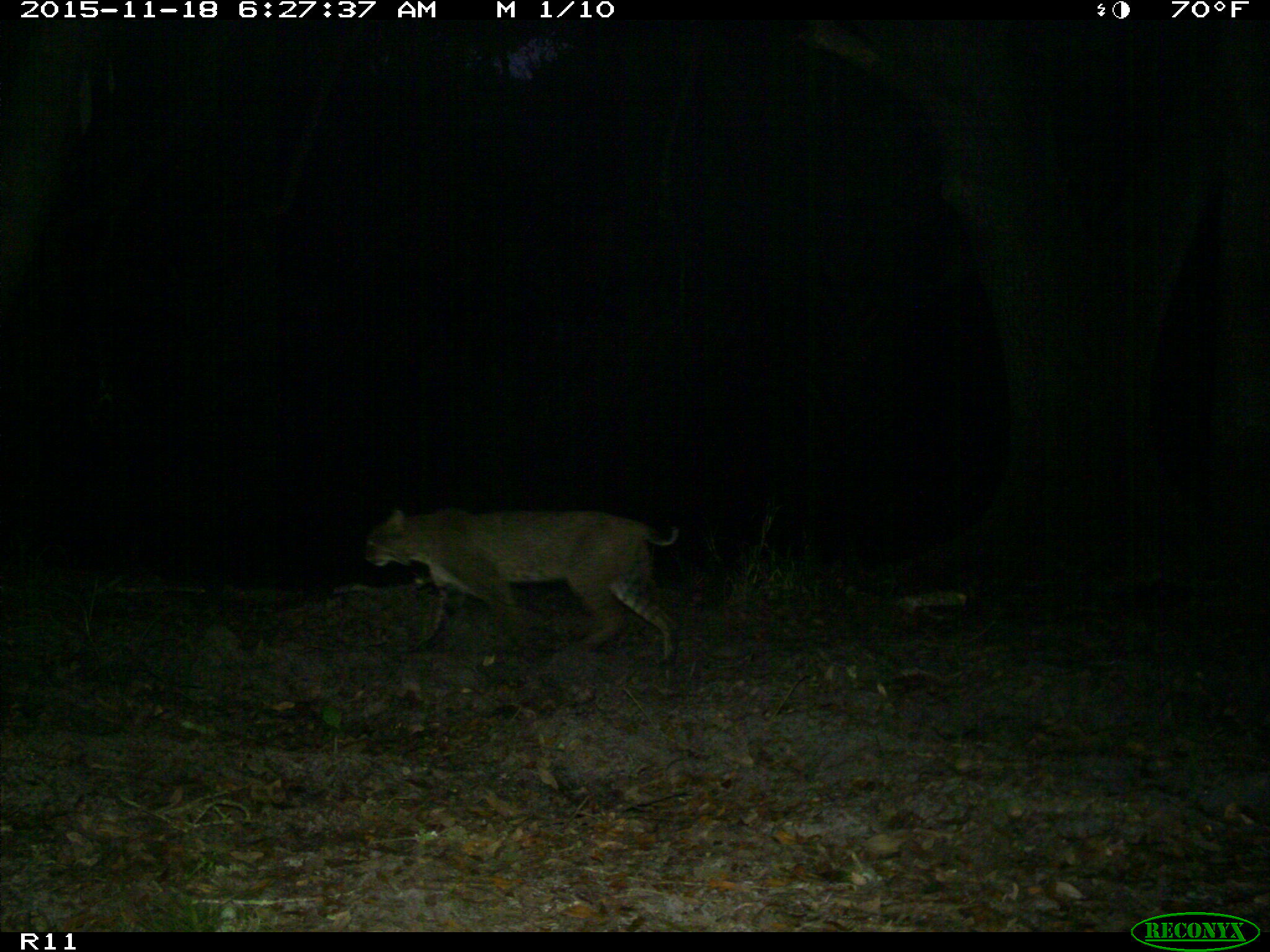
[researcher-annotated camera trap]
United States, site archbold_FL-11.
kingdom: Animalia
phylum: Chordata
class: Mammalia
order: Carnivora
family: Felidae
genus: Lynx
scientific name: Lynx rufus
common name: bobcat